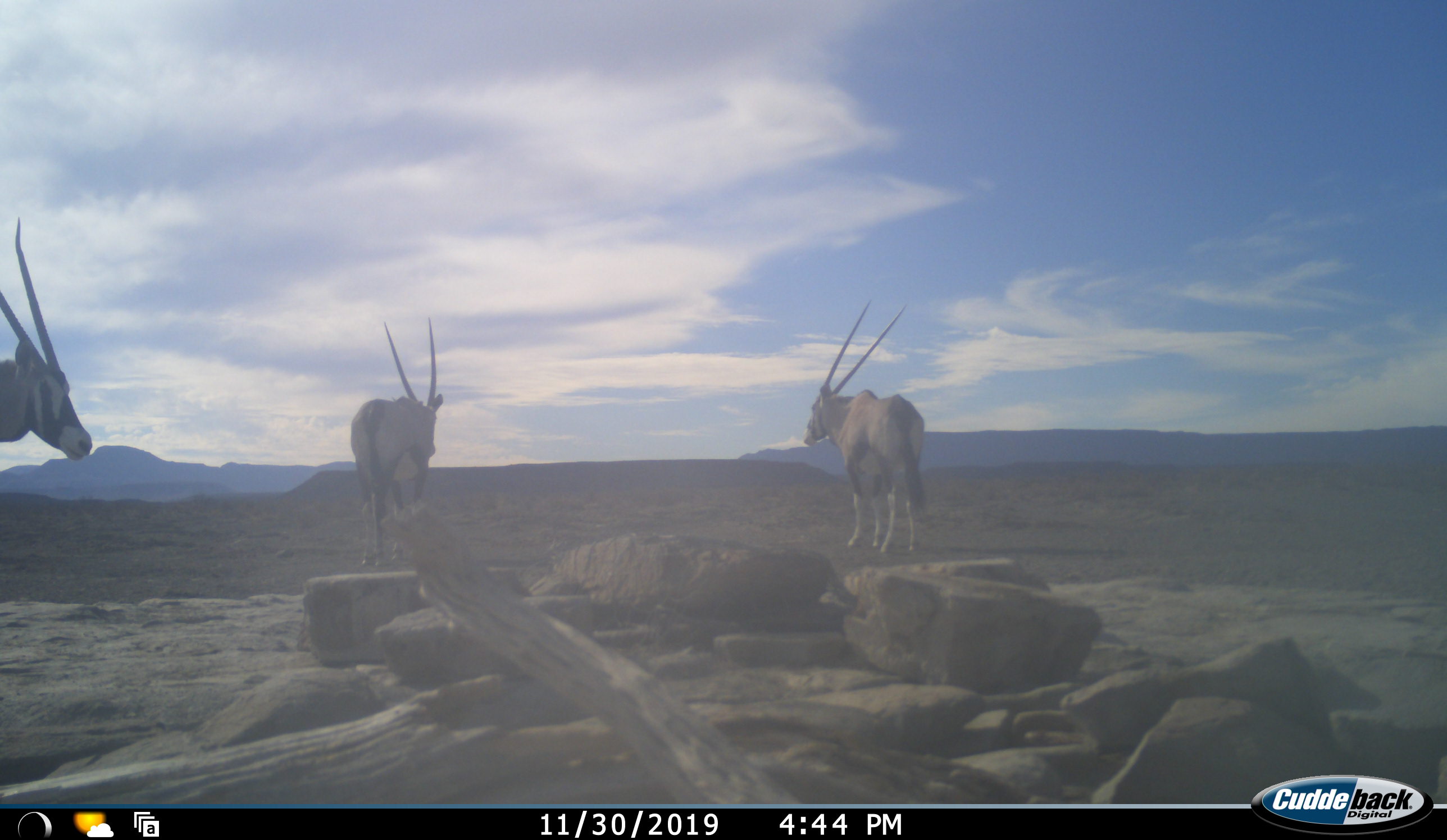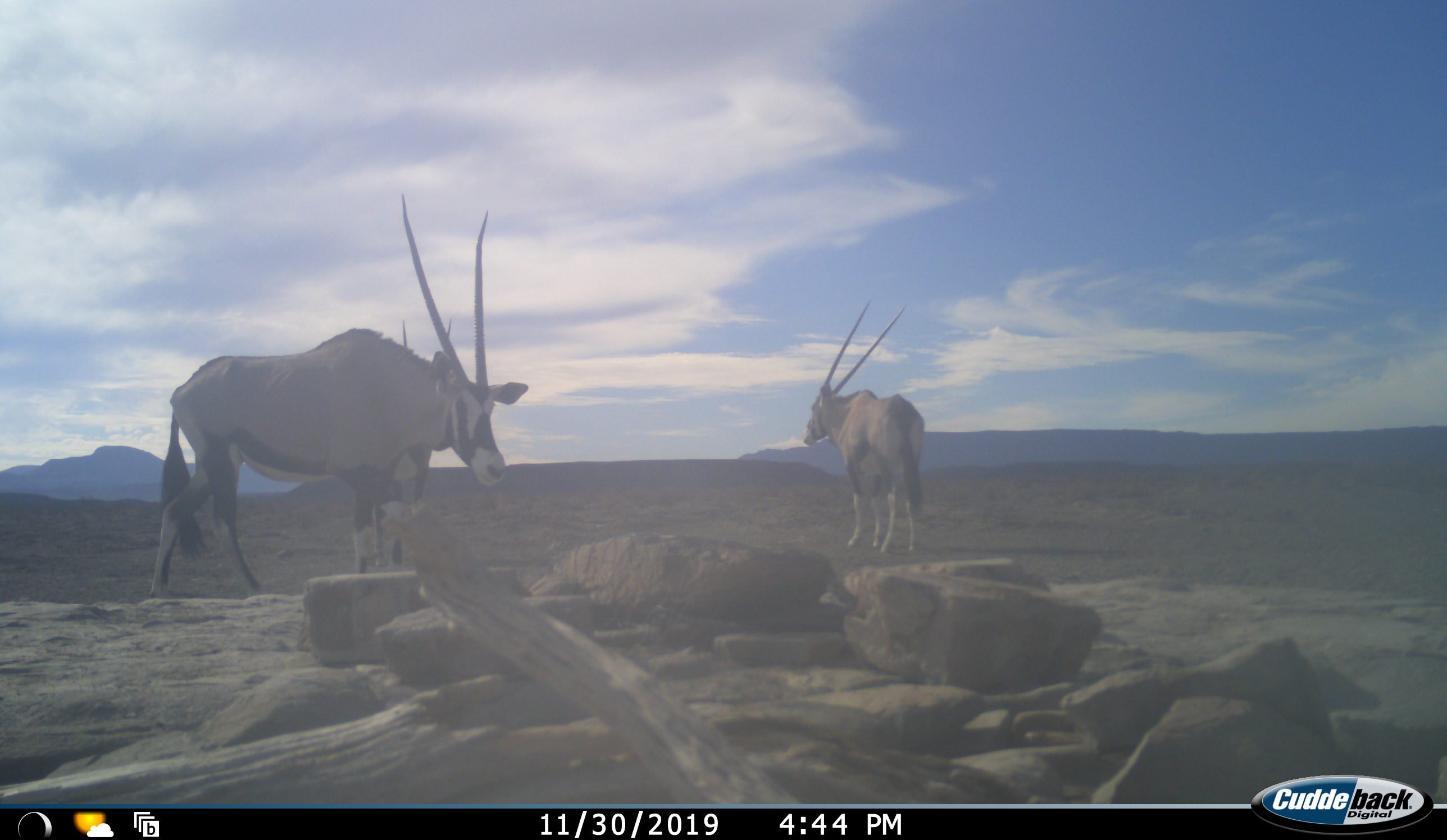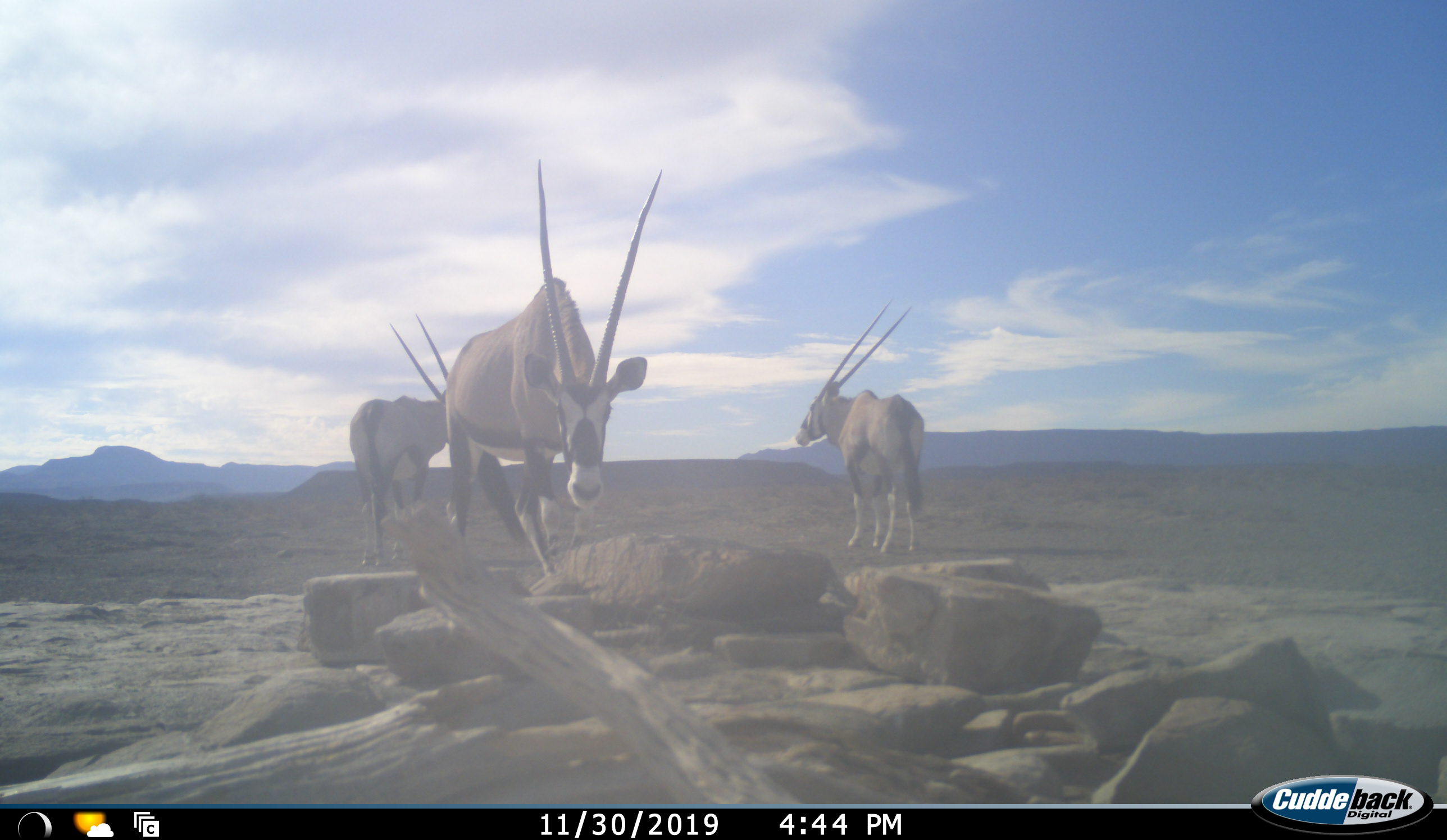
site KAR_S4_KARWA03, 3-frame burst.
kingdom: Animalia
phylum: Chordata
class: Mammalia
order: Artiodactyla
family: Bovidae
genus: Oryx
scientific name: Oryx gazella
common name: gemsbok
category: oryx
Oryx (gemsbok) (Oryx gazella), count 3. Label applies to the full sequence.